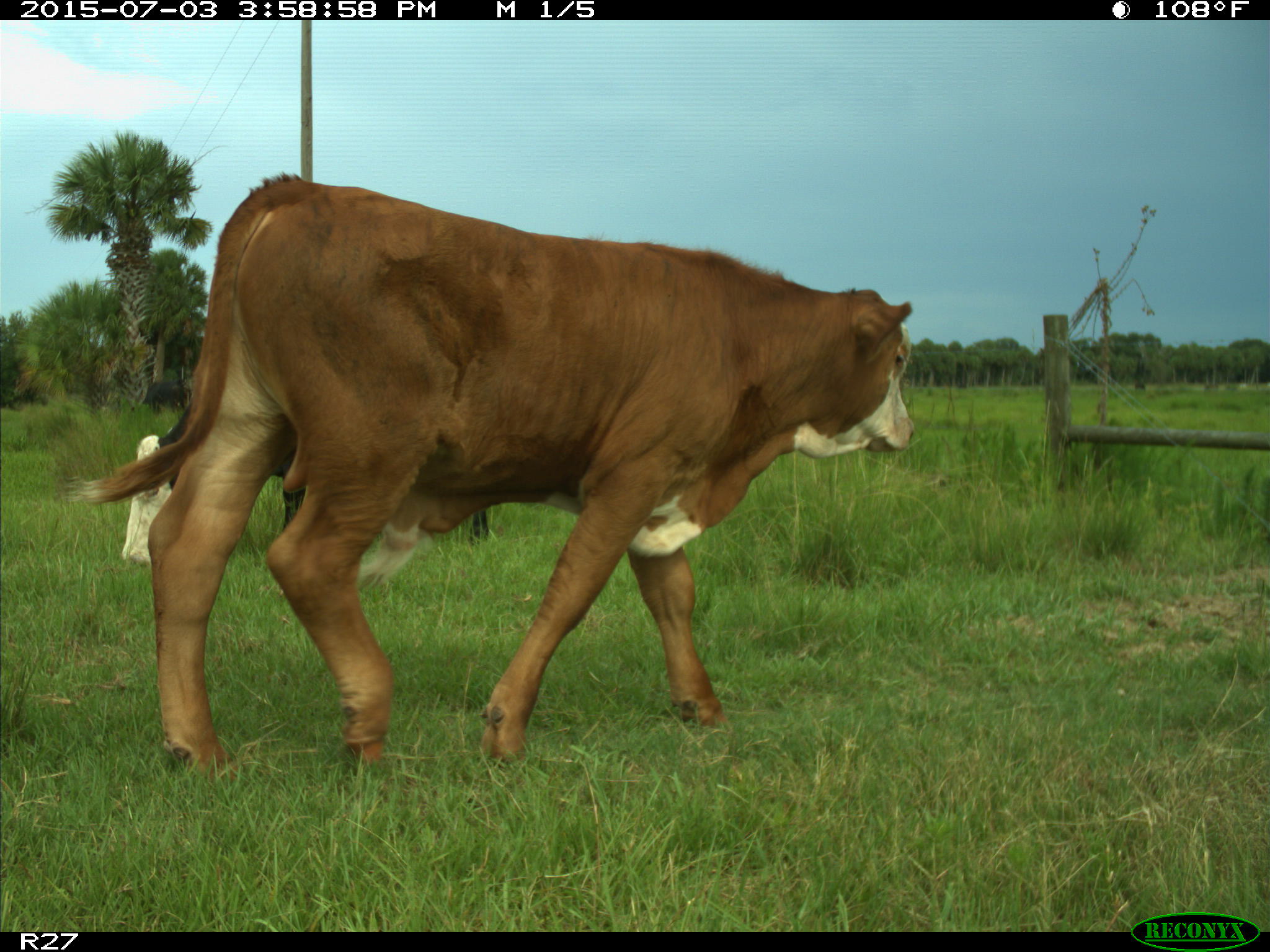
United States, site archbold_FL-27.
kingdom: Animalia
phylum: Chordata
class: Mammalia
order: Artiodactyla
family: Bovidae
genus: Bos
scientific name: Bos taurus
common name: domestic cow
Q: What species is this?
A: Bos taurus (domestic cow).